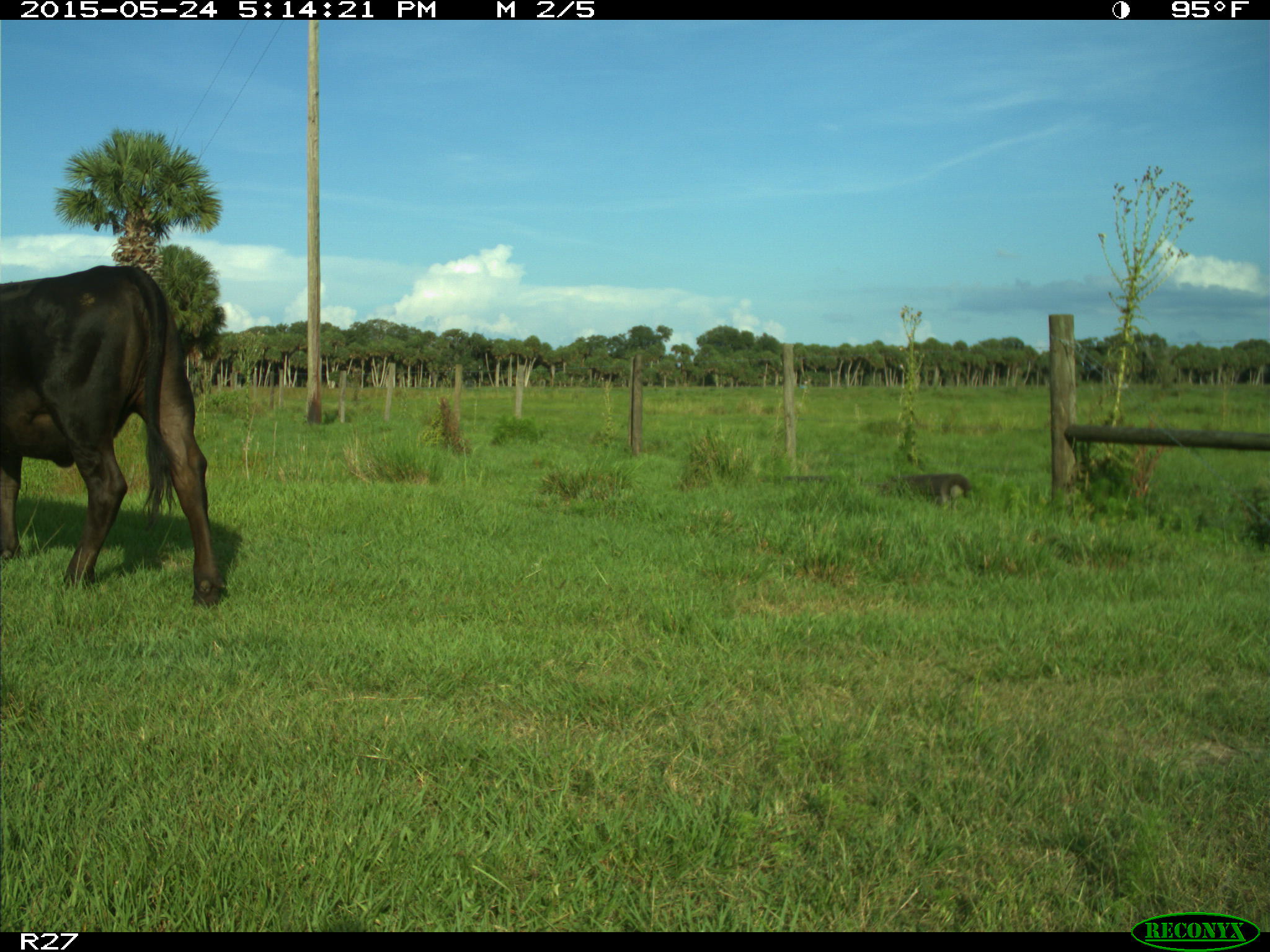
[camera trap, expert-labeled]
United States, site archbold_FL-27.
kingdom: Animalia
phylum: Chordata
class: Mammalia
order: Artiodactyla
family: Bovidae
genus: Bos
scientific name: Bos taurus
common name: domestic cow